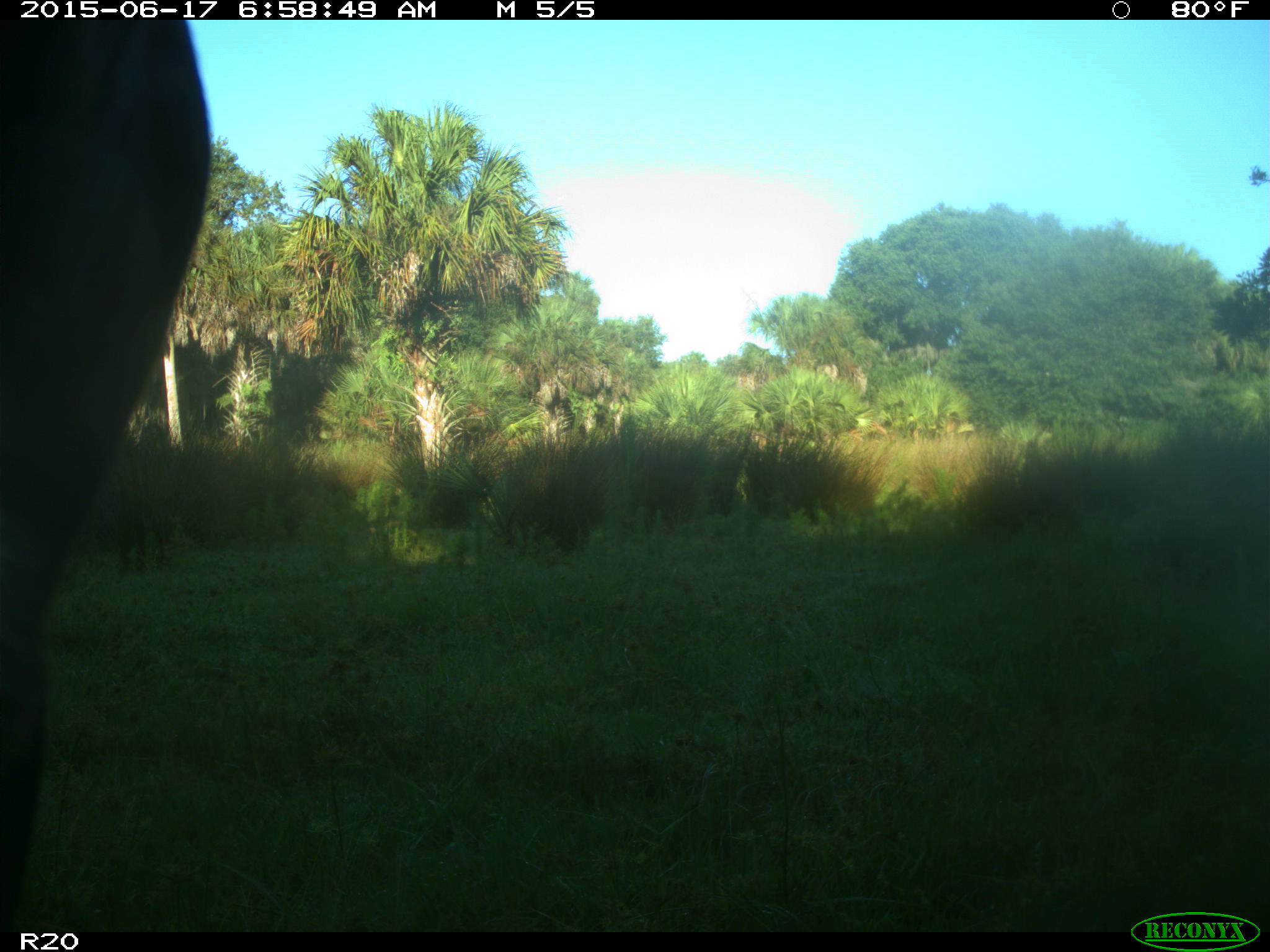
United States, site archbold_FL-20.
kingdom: Animalia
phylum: Chordata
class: Mammalia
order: Artiodactyla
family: Bovidae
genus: Bos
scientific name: Bos taurus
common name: domestic cow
Bos taurus (domestic cow).